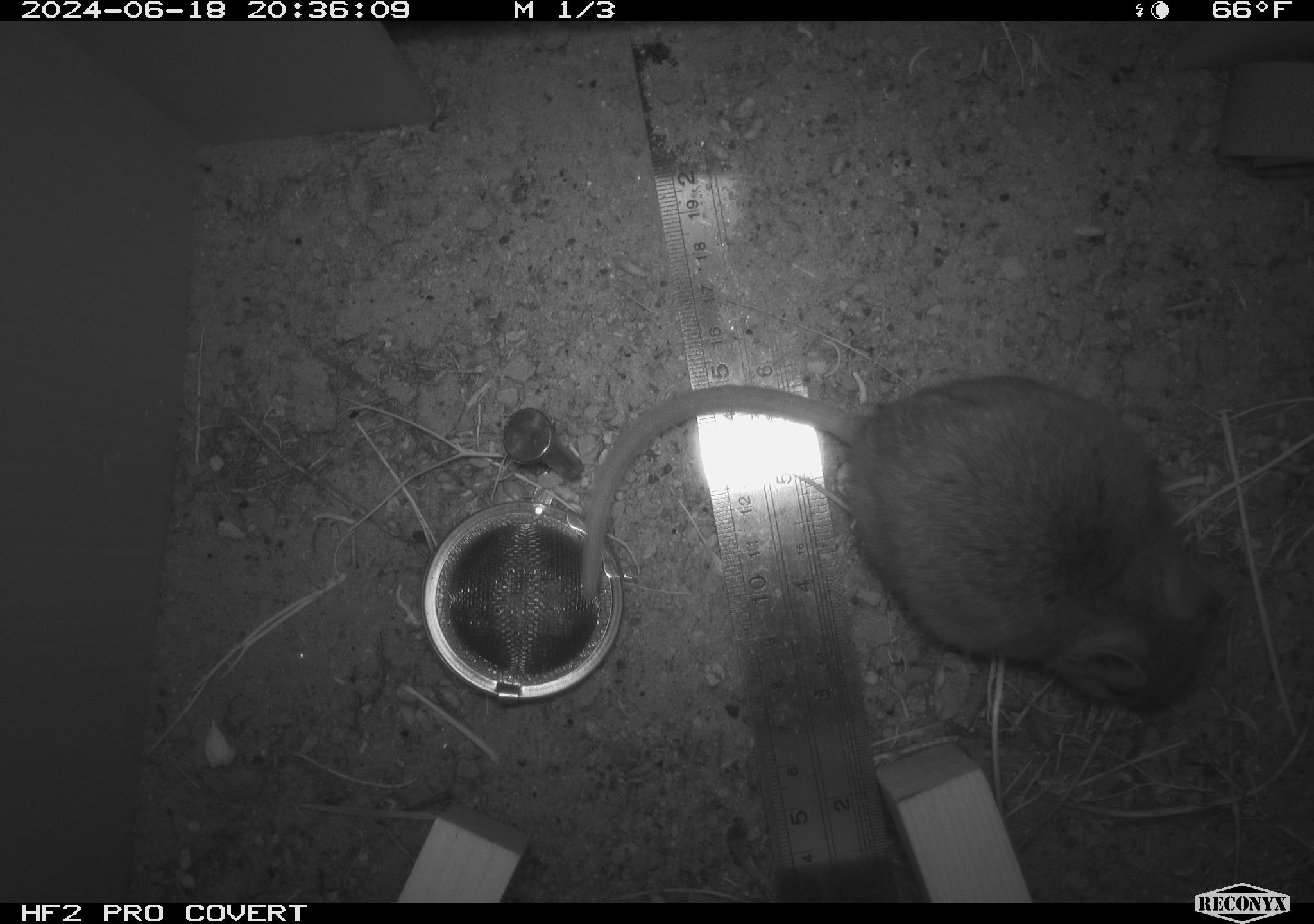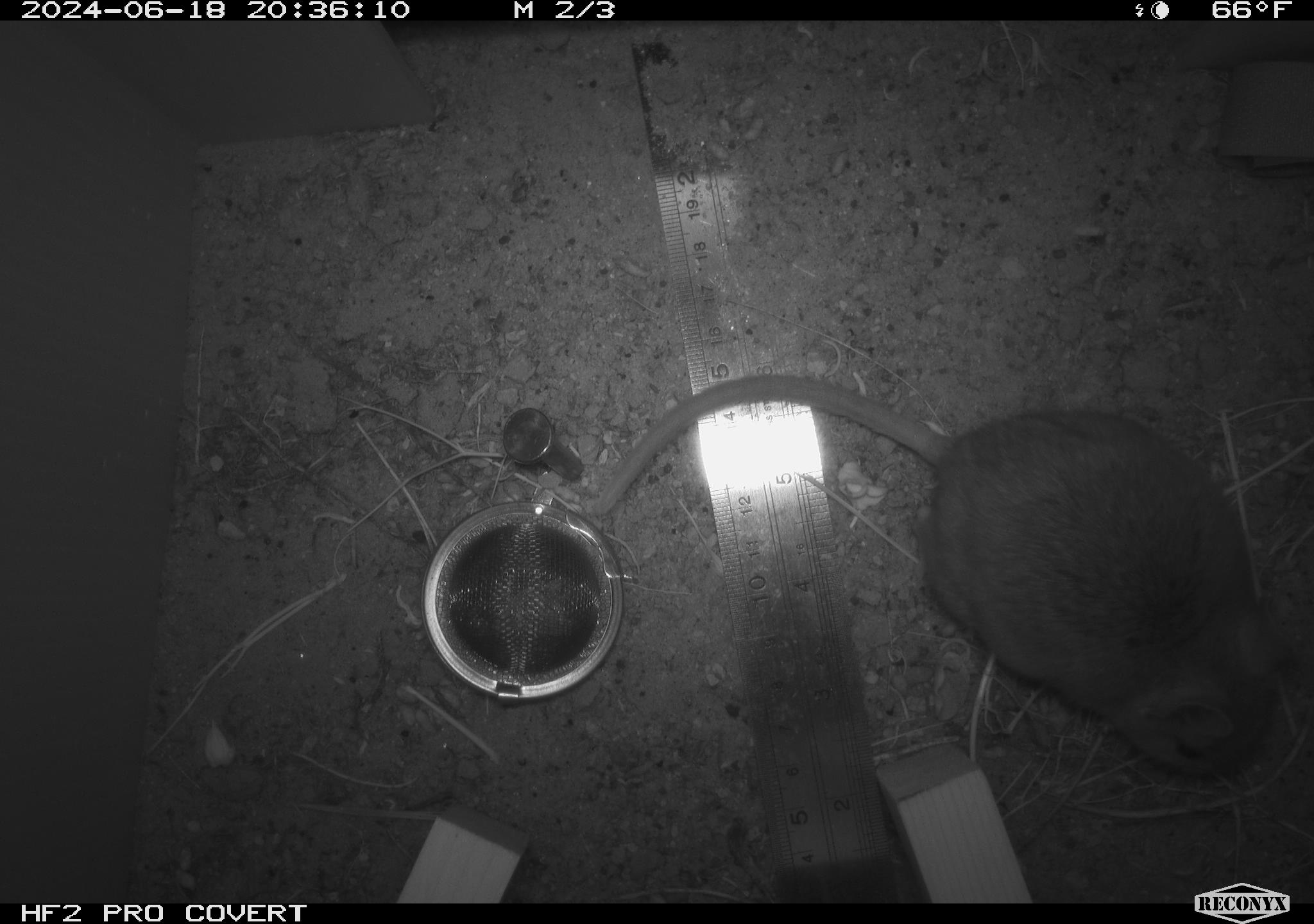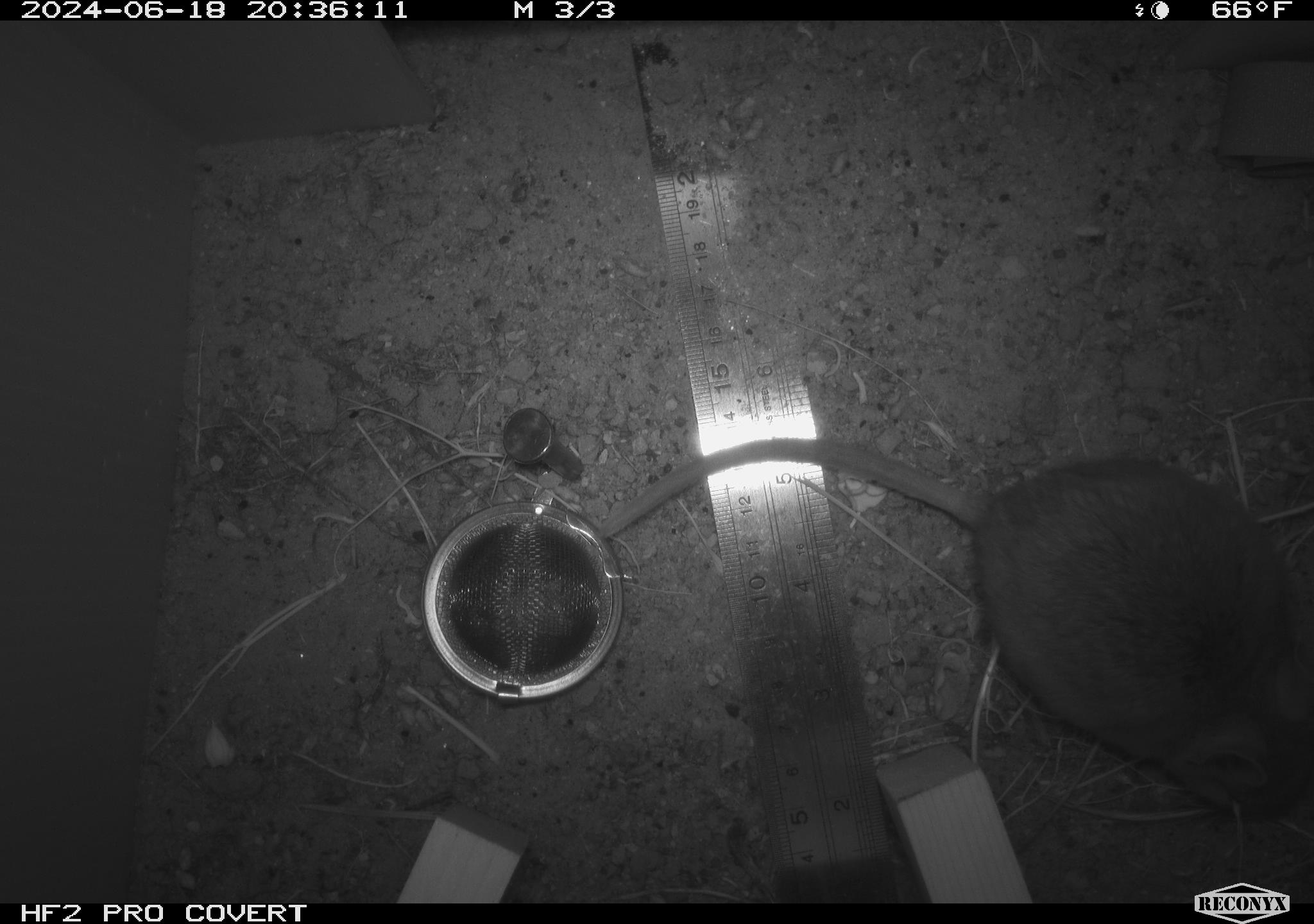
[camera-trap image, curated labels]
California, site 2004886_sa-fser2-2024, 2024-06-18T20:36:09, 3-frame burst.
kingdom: Animalia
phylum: Chordata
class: Mammalia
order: Rodentia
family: Cricetidae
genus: Neotoma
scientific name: Neotoma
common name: pack rat or woodrat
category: neotoma species